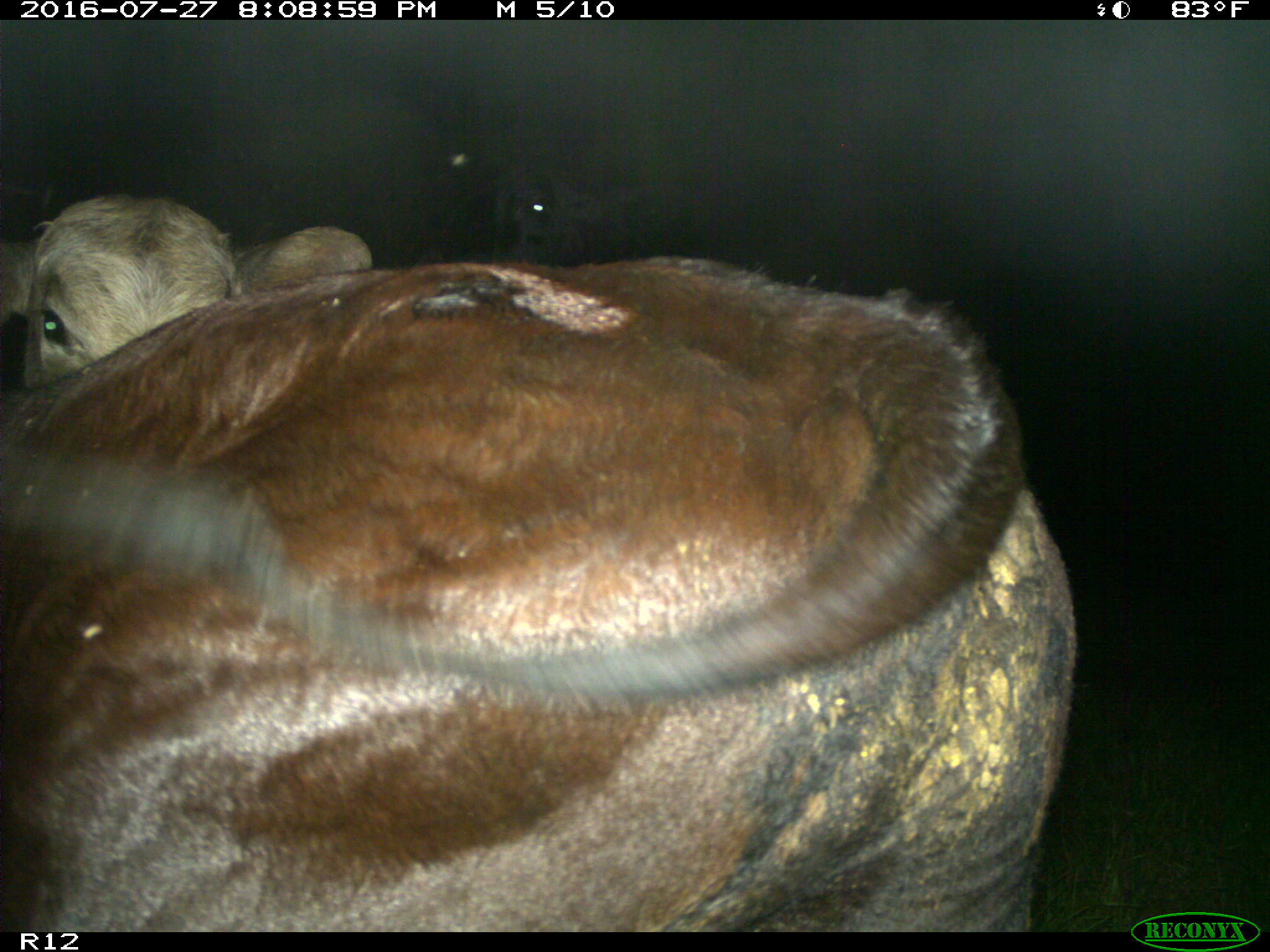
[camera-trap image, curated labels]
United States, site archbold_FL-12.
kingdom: Animalia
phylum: Chordata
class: Mammalia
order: Artiodactyla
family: Bovidae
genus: Bos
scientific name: Bos taurus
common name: domestic cow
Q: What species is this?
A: Bos taurus (domestic cow).